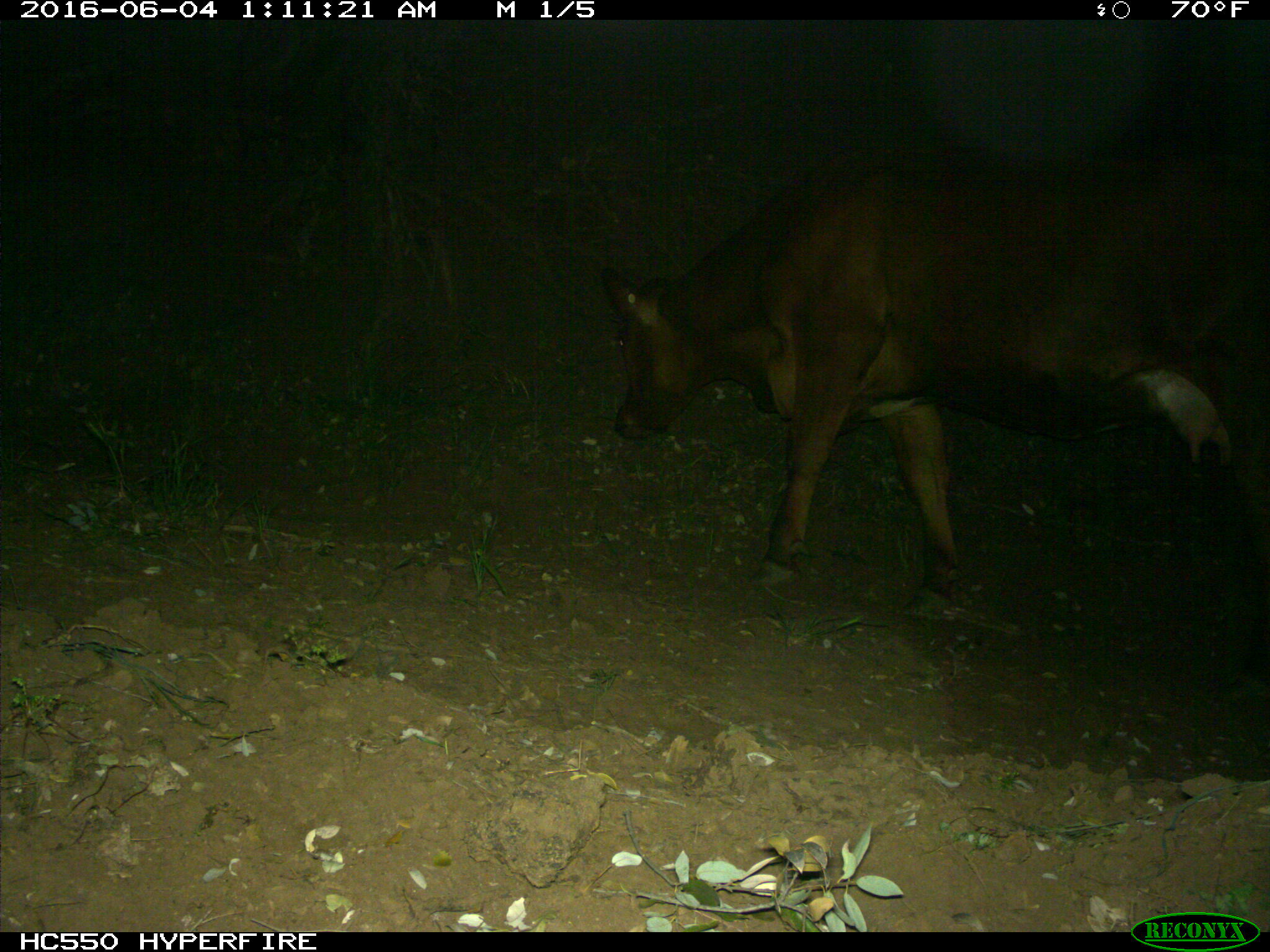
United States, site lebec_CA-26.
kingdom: Animalia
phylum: Chordata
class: Mammalia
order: Artiodactyla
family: Bovidae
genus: Bos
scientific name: Bos taurus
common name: domestic cow